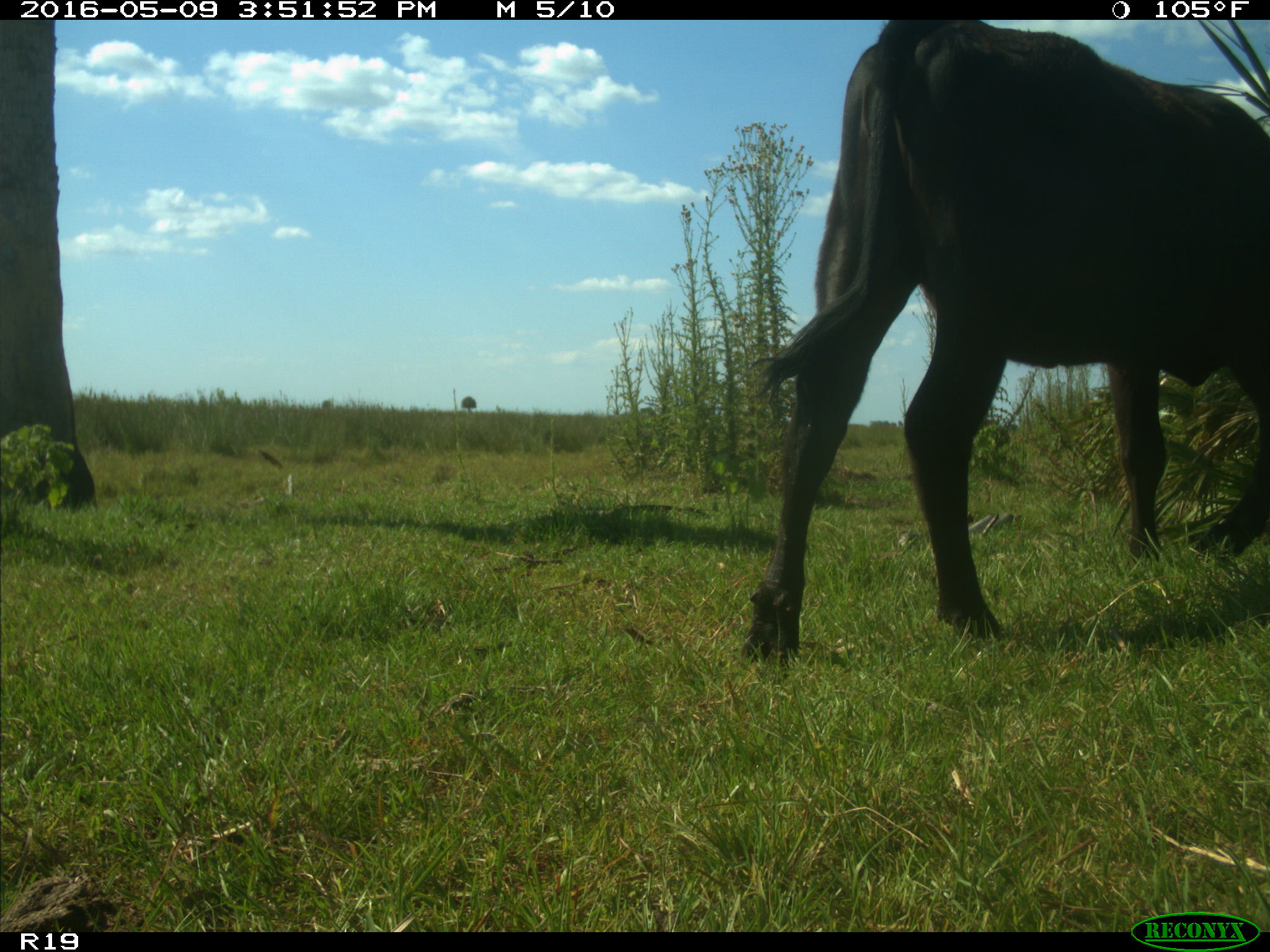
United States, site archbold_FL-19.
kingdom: Animalia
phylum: Chordata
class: Mammalia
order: Artiodactyla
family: Bovidae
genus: Bos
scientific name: Bos taurus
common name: domestic cow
Bos taurus (domestic cow).